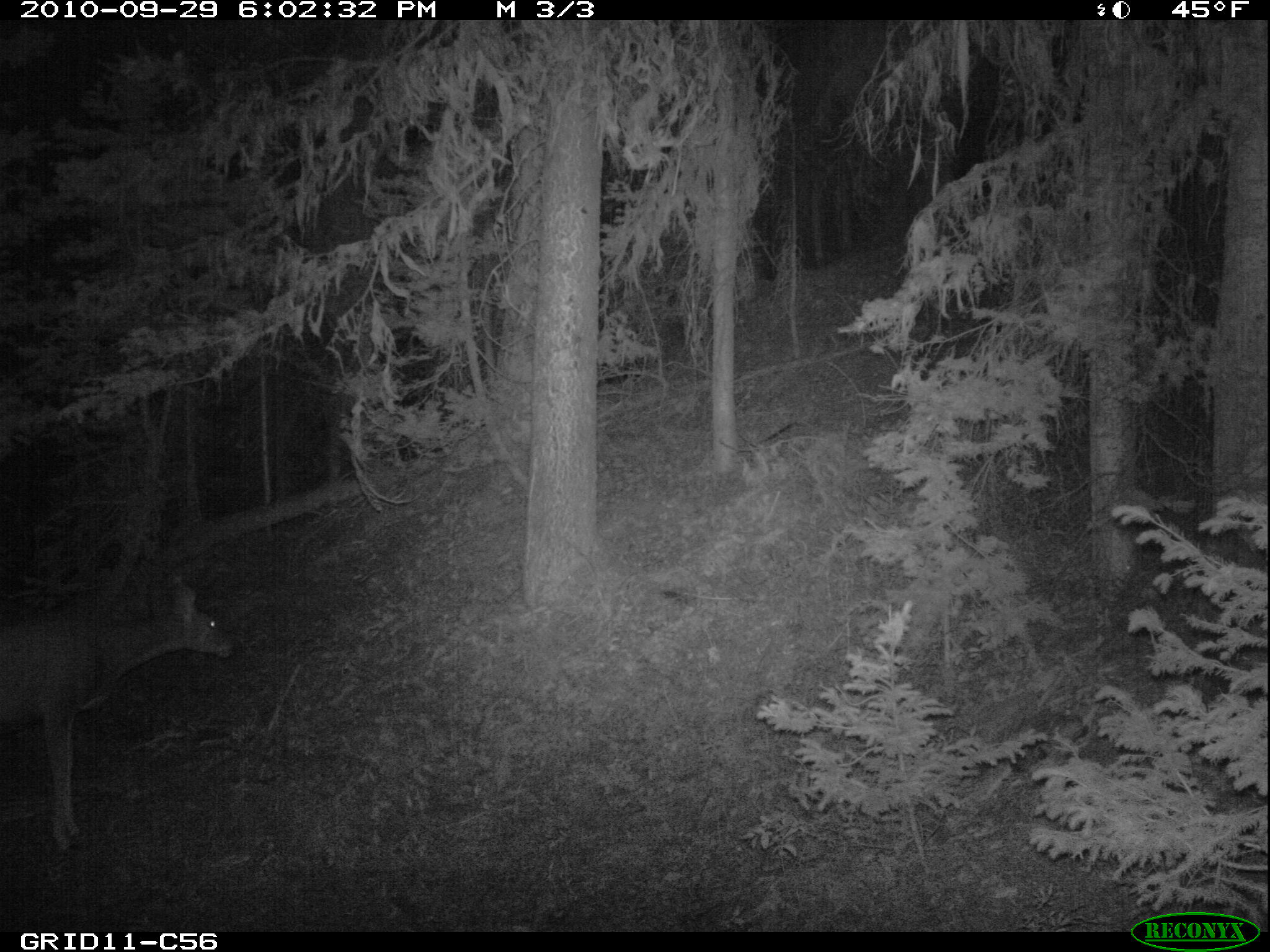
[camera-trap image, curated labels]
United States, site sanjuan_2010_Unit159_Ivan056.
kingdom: Animalia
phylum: Chordata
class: Mammalia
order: Artiodactyla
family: Cervidae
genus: Odocoileus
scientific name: Odocoileus hemionus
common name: mule deer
Odocoileus hemionus (mule deer).